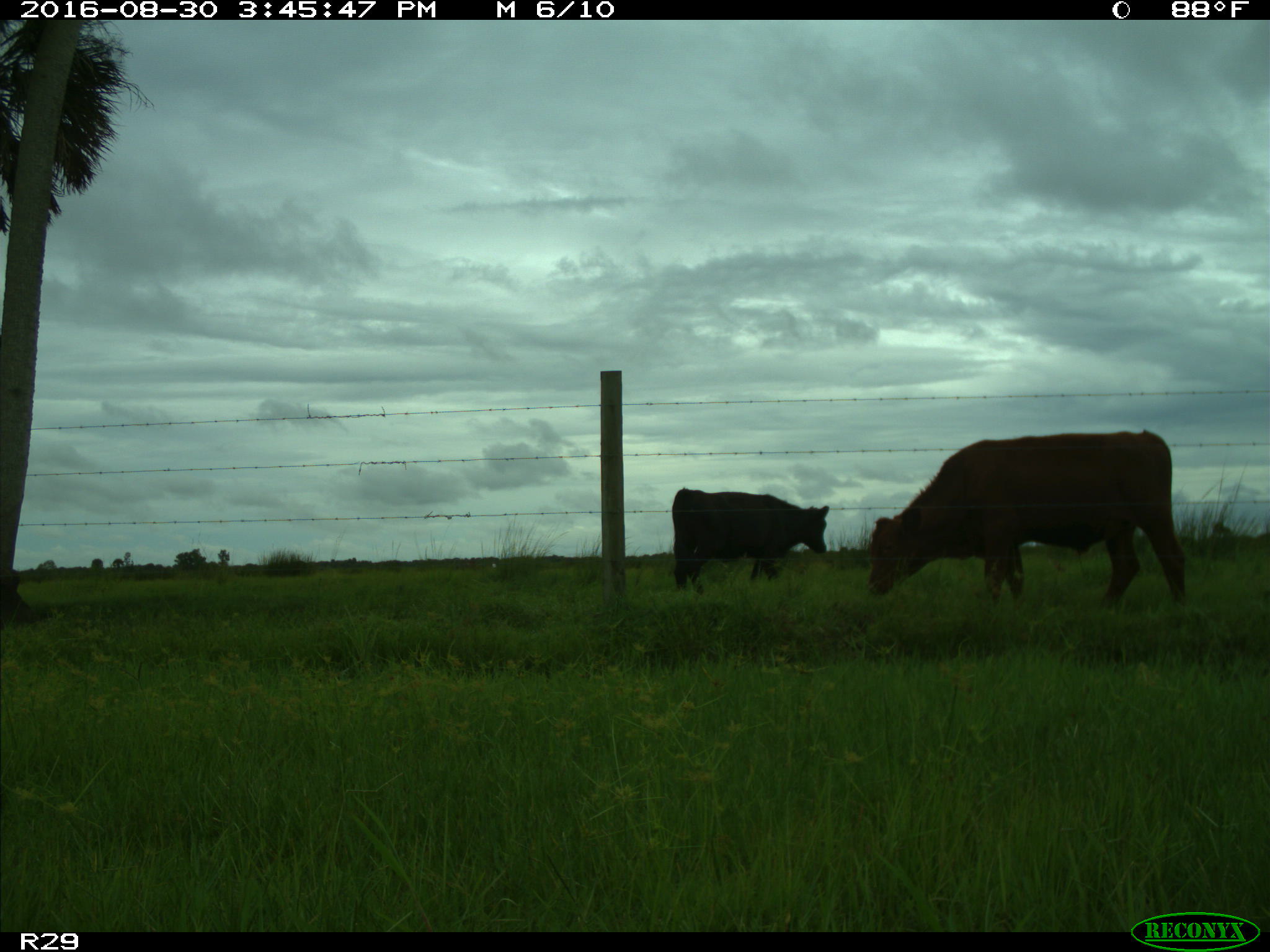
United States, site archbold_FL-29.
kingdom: Animalia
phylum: Chordata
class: Mammalia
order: Artiodactyla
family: Bovidae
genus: Bos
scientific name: Bos taurus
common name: domestic cow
Bos taurus (domestic cow).